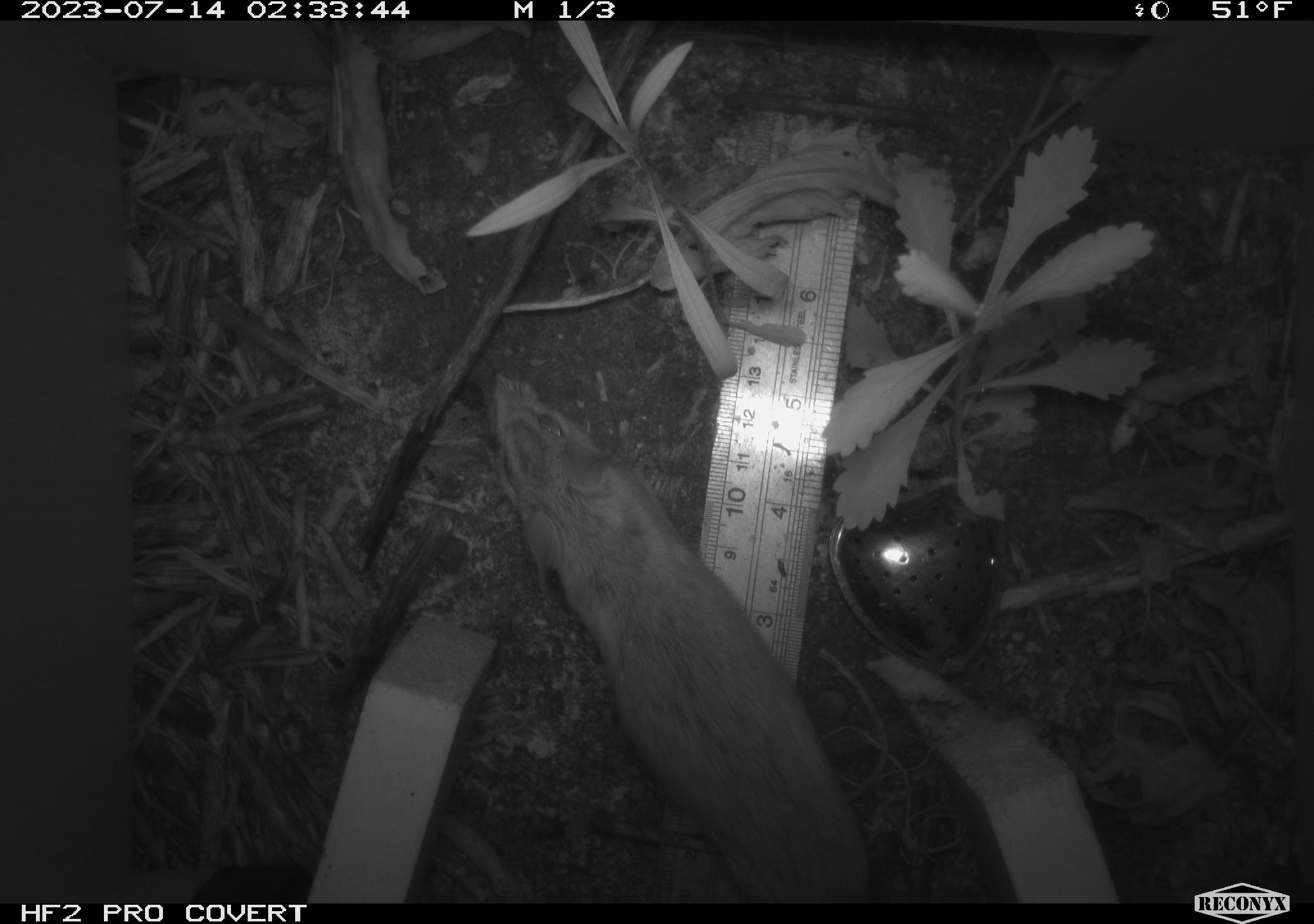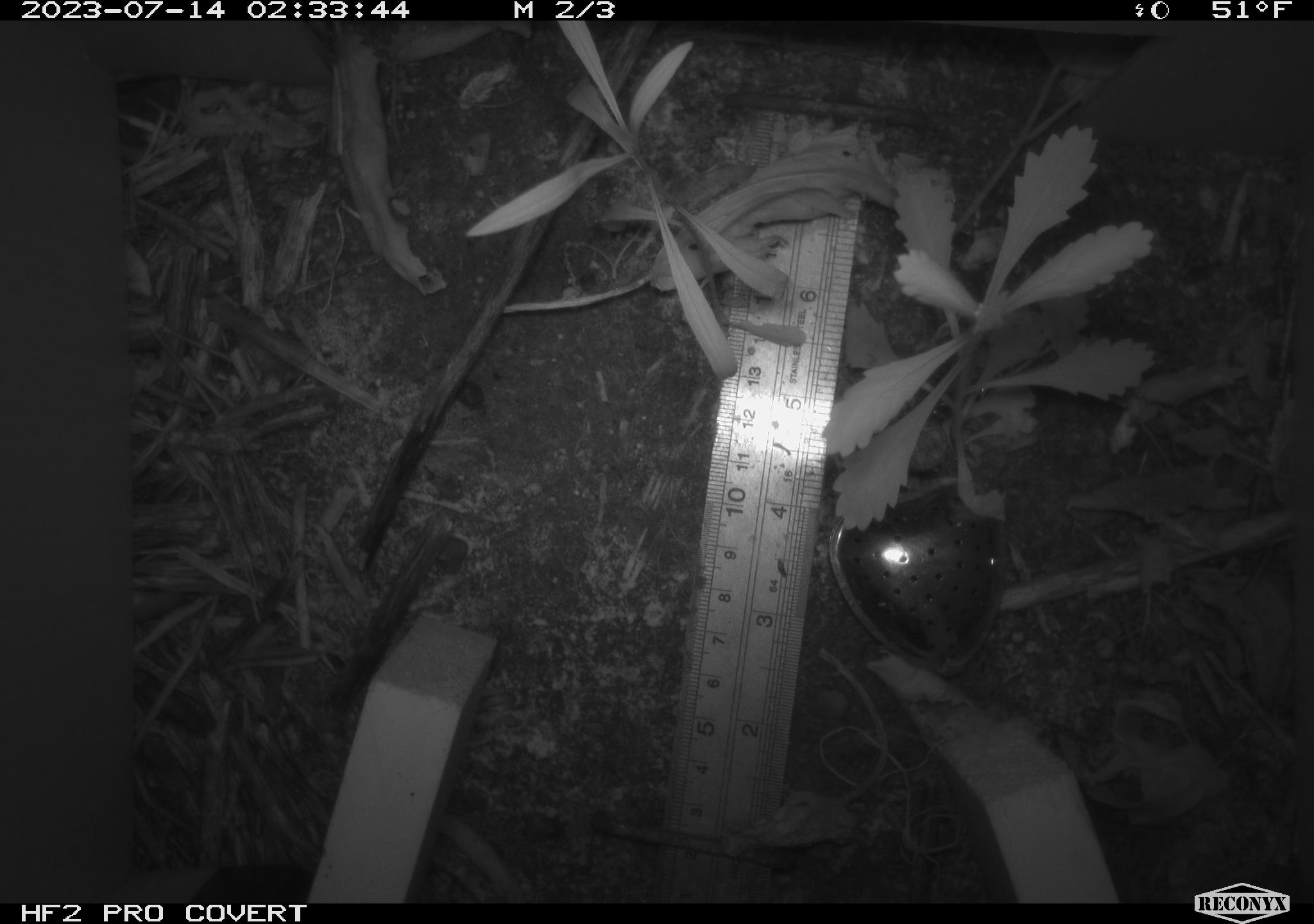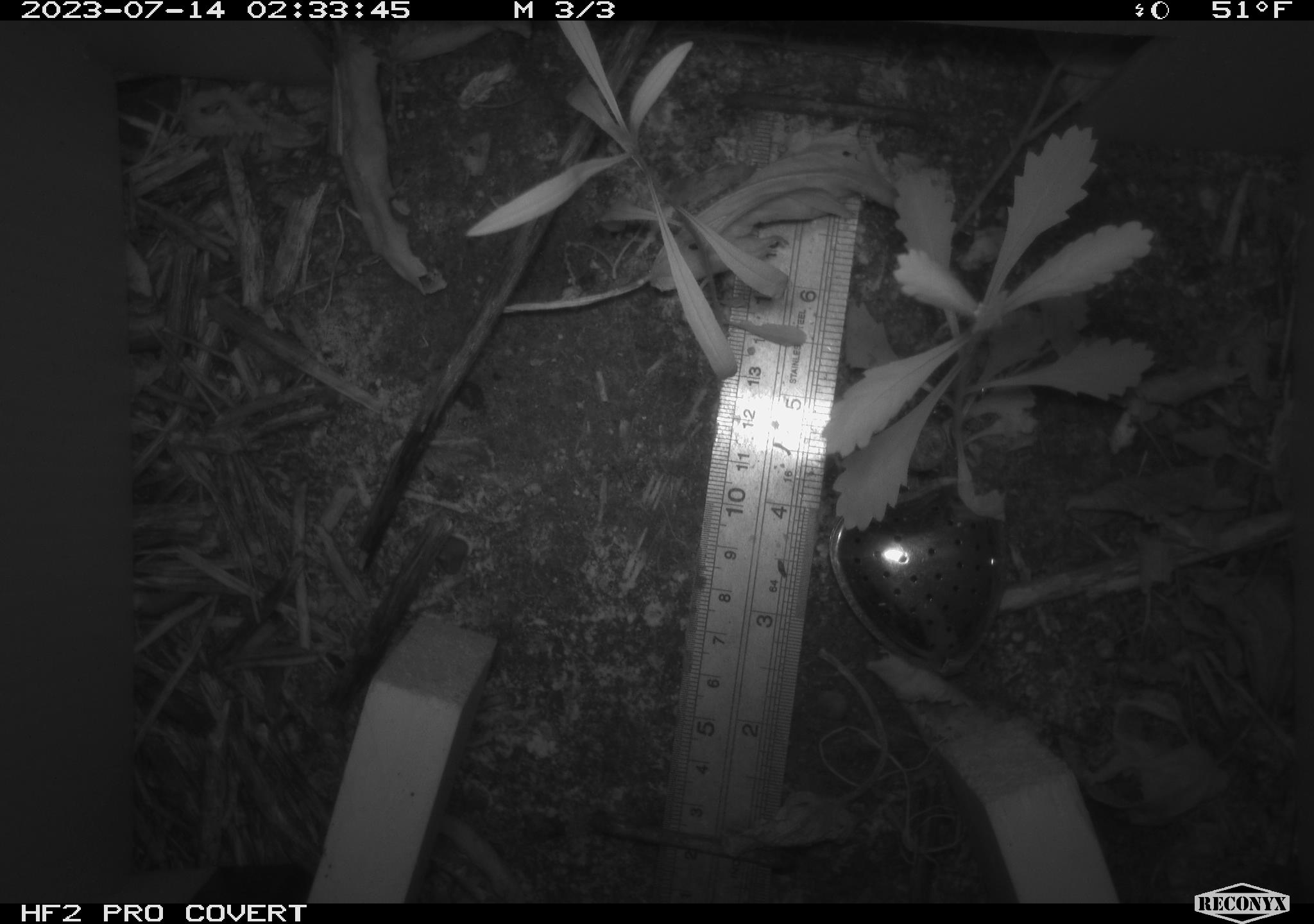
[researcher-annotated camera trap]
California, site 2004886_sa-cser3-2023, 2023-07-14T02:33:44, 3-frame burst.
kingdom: Animalia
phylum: Chordata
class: Mammalia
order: Rodentia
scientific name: Rodentia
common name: mouse species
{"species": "mouse species (Rodentia)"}